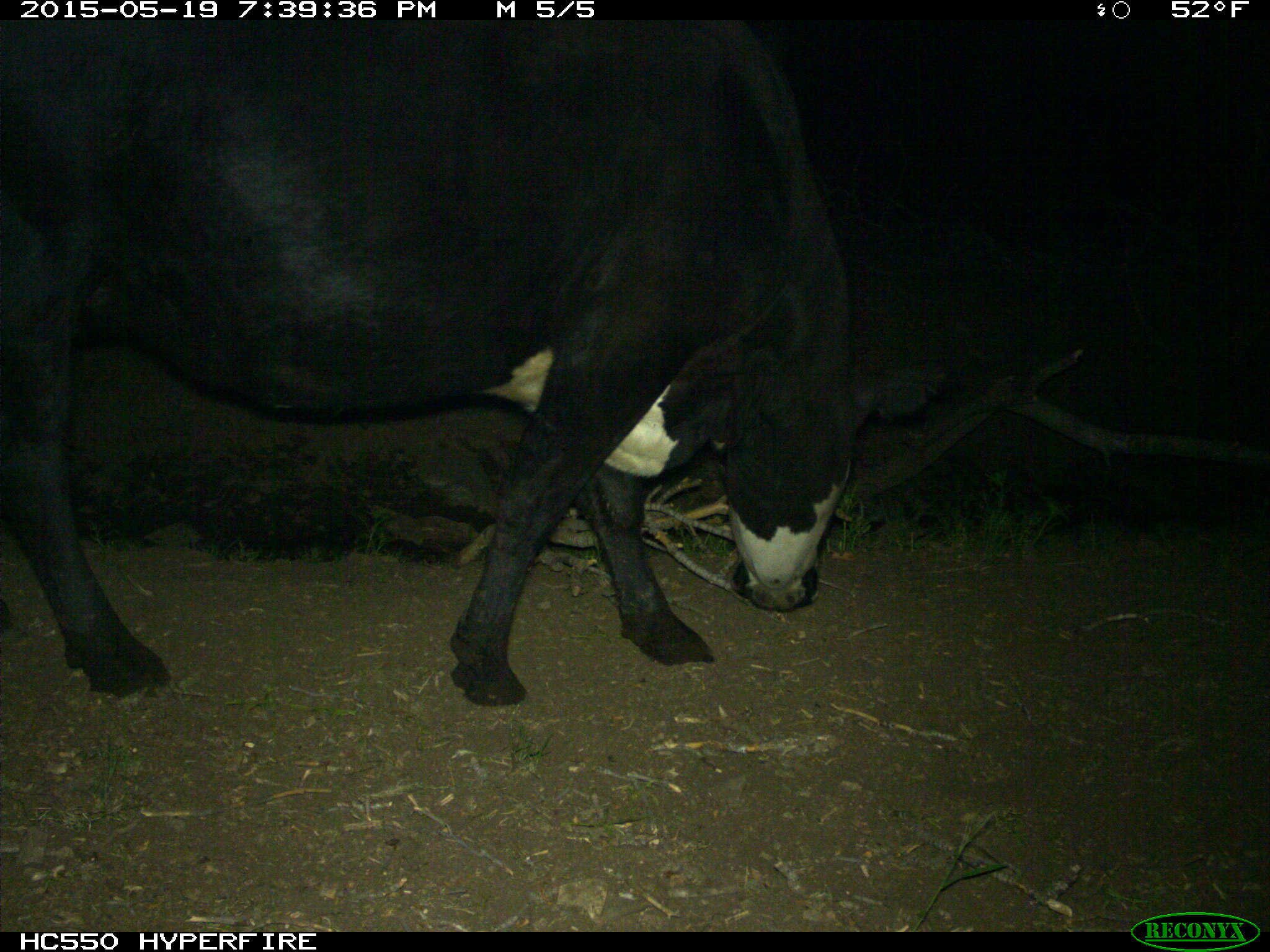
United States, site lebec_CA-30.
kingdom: Animalia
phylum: Chordata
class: Mammalia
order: Artiodactyla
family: Bovidae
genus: Bos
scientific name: Bos taurus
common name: domestic cow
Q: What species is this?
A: Bos taurus (domestic cow).